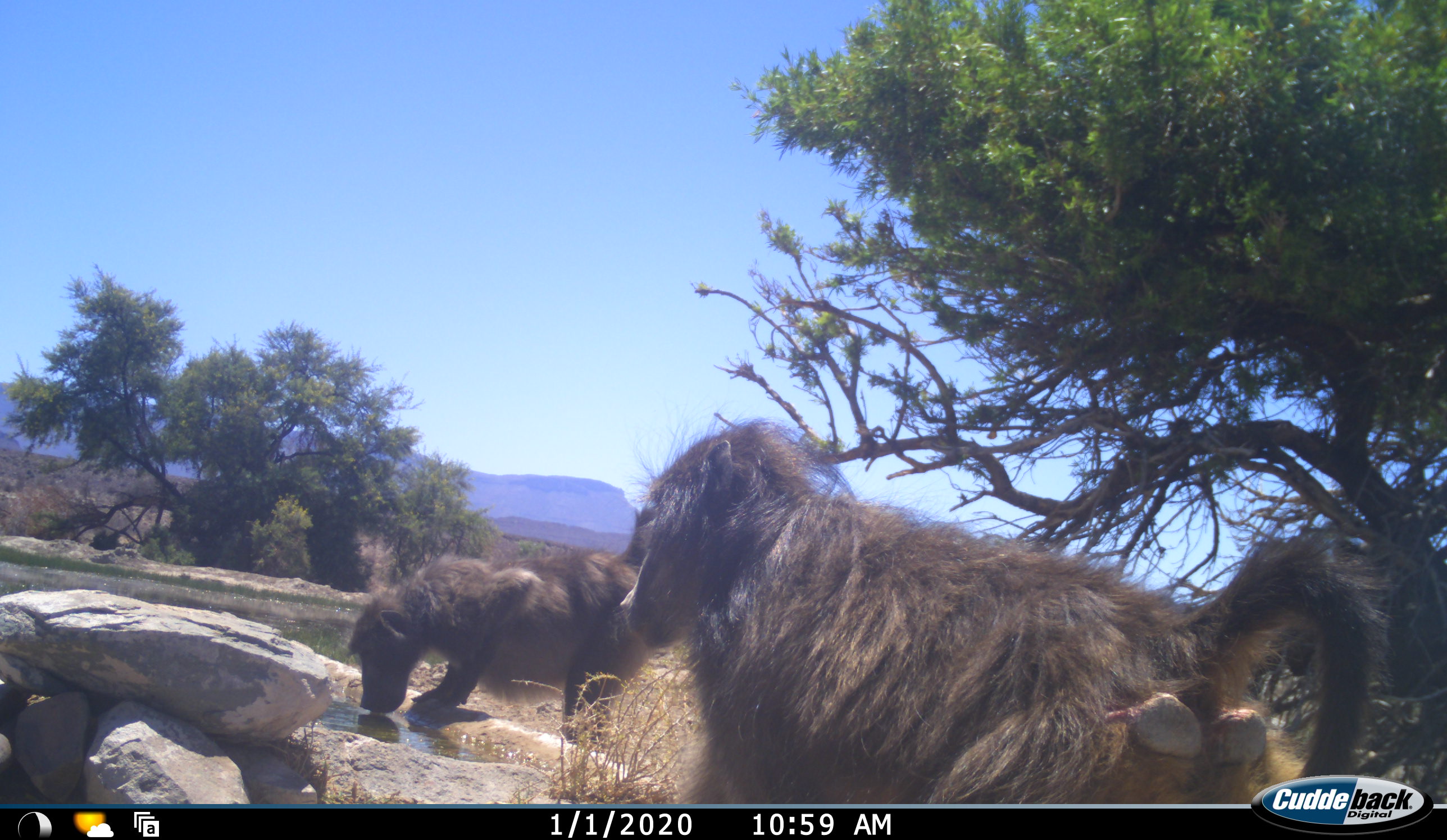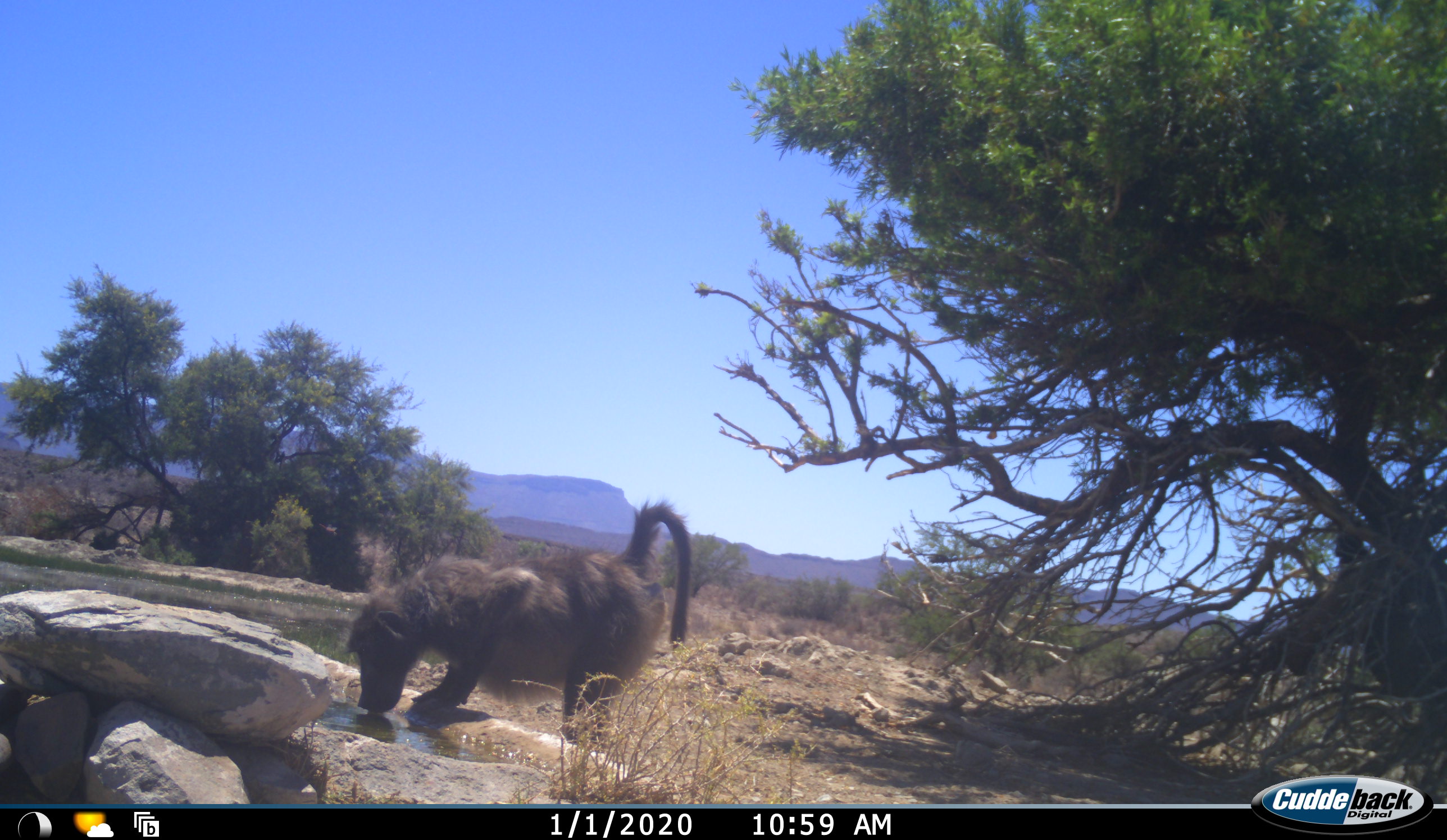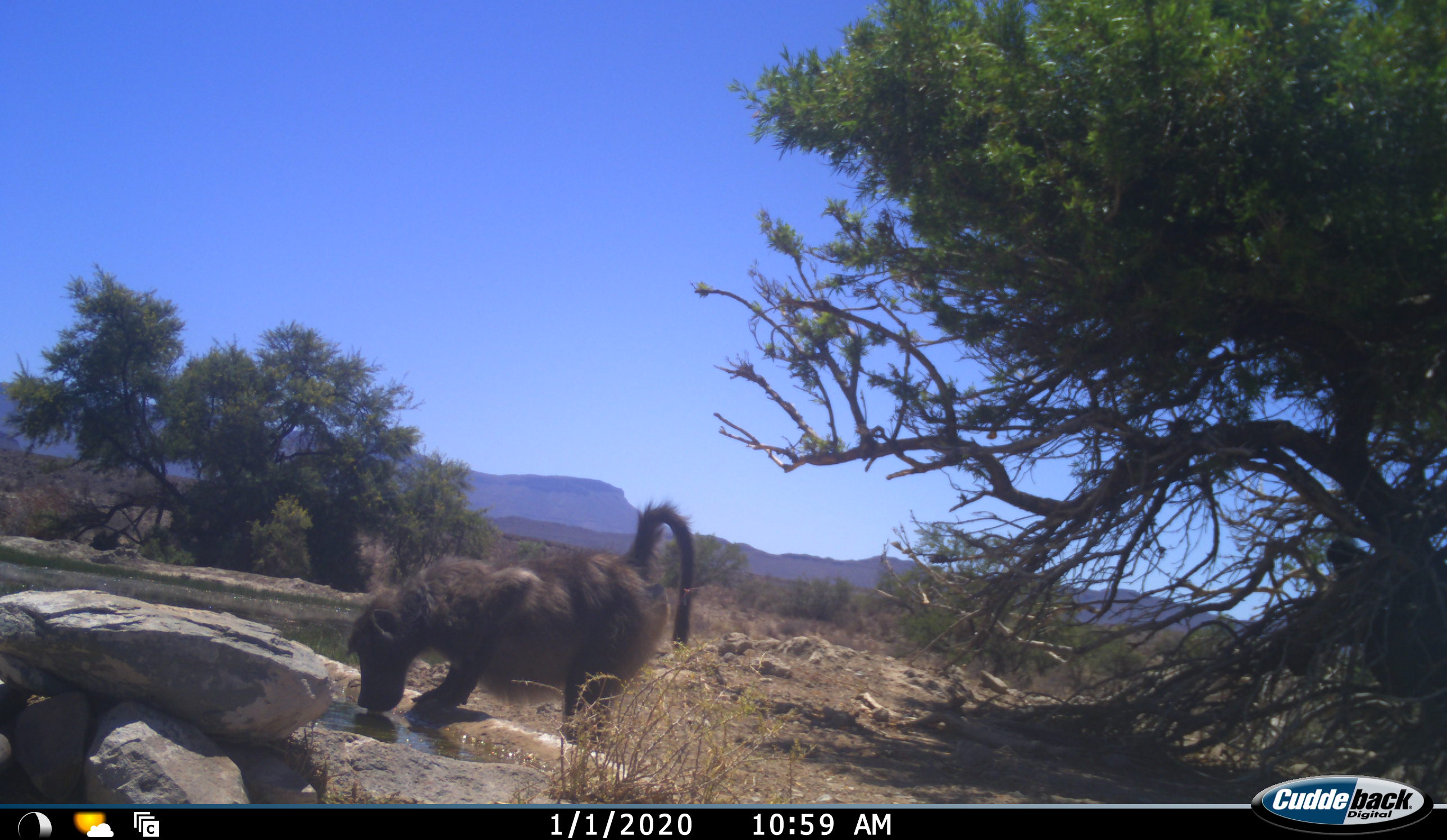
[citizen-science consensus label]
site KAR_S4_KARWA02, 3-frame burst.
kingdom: Animalia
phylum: Chordata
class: Mammalia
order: Primates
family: Cercopithecidae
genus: Papio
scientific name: Papio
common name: baboon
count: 2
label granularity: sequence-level